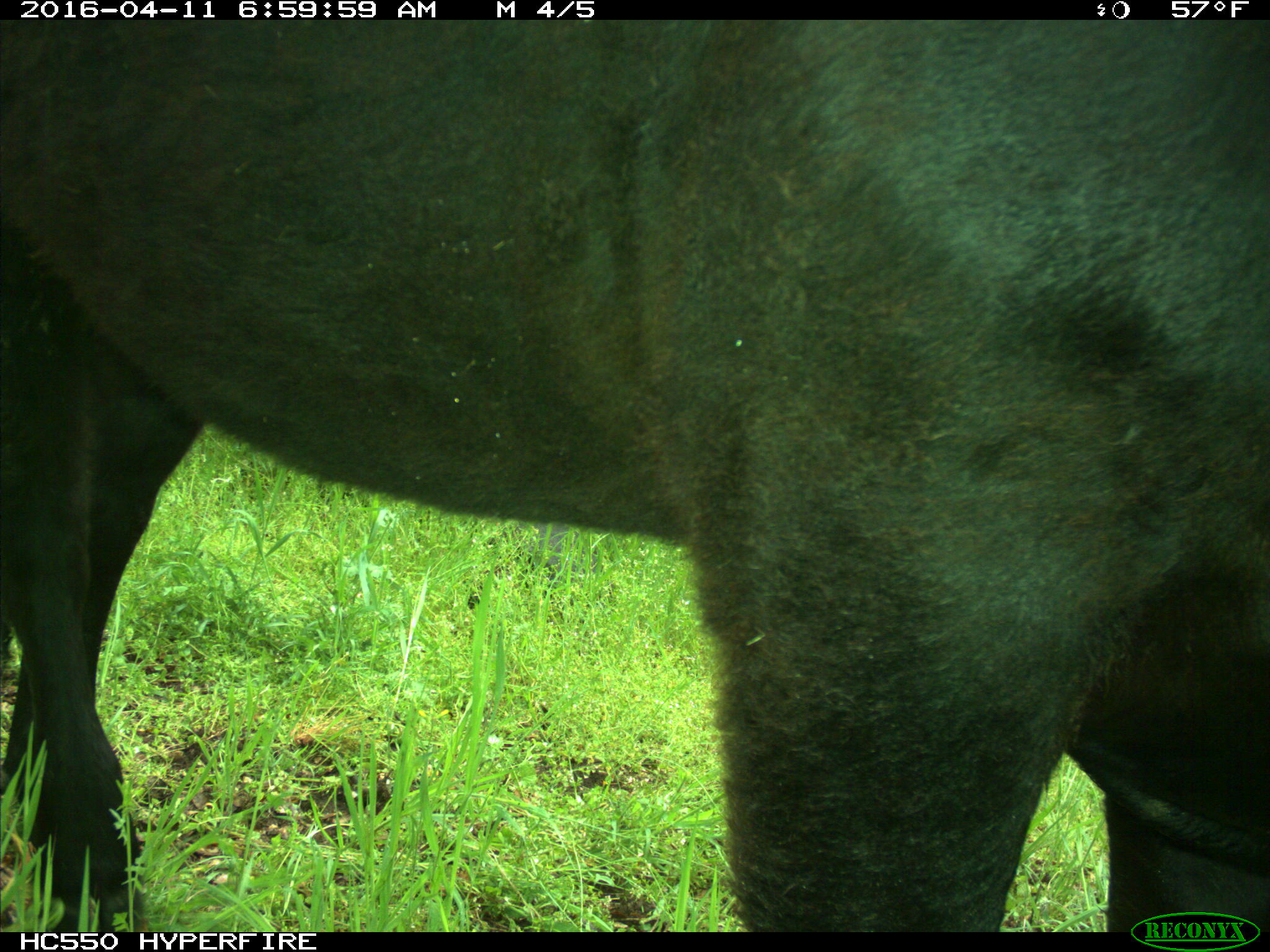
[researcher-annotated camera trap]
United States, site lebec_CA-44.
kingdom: Animalia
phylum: Chordata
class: Mammalia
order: Artiodactyla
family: Bovidae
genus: Bos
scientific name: Bos taurus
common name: domestic cow